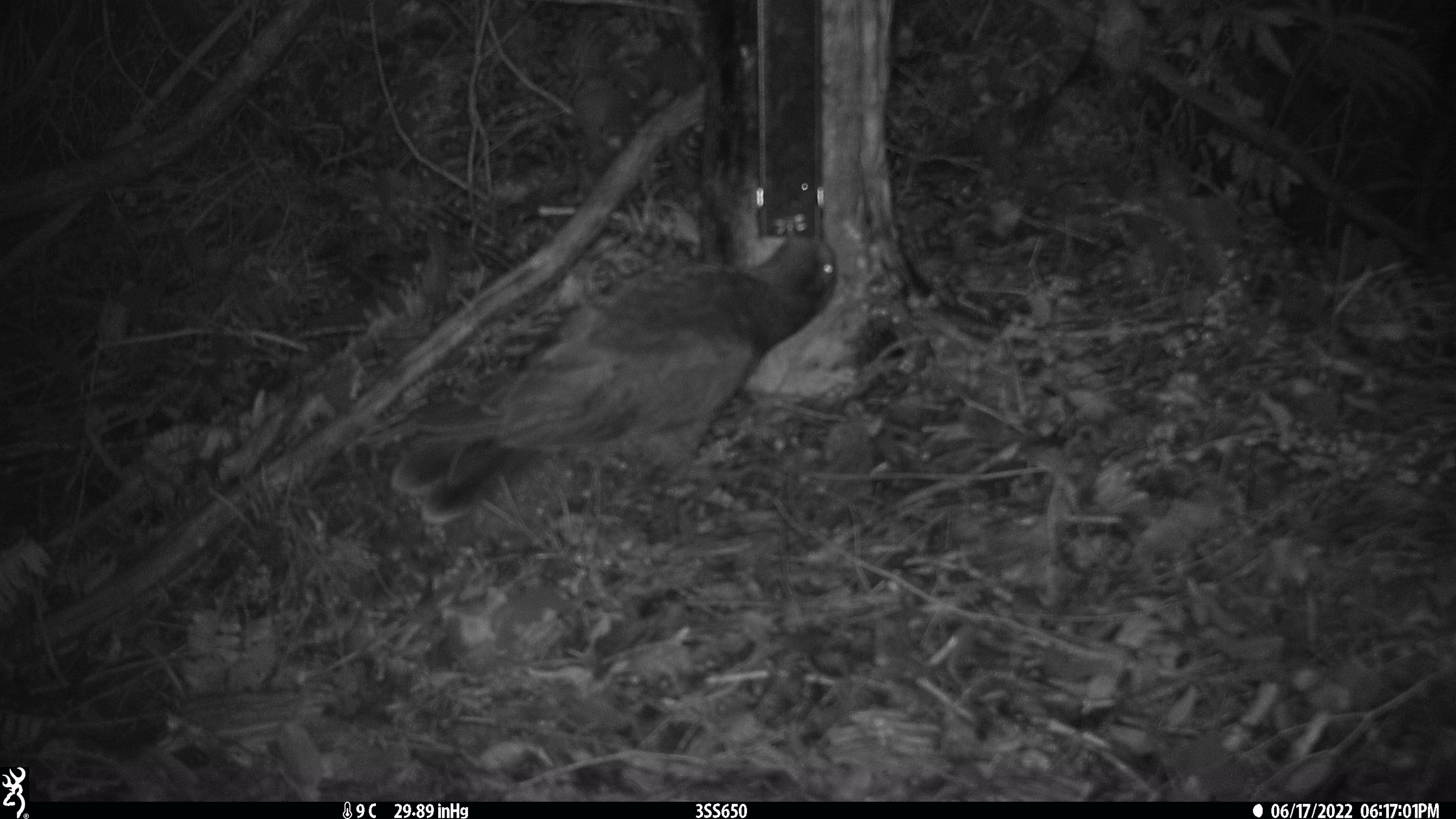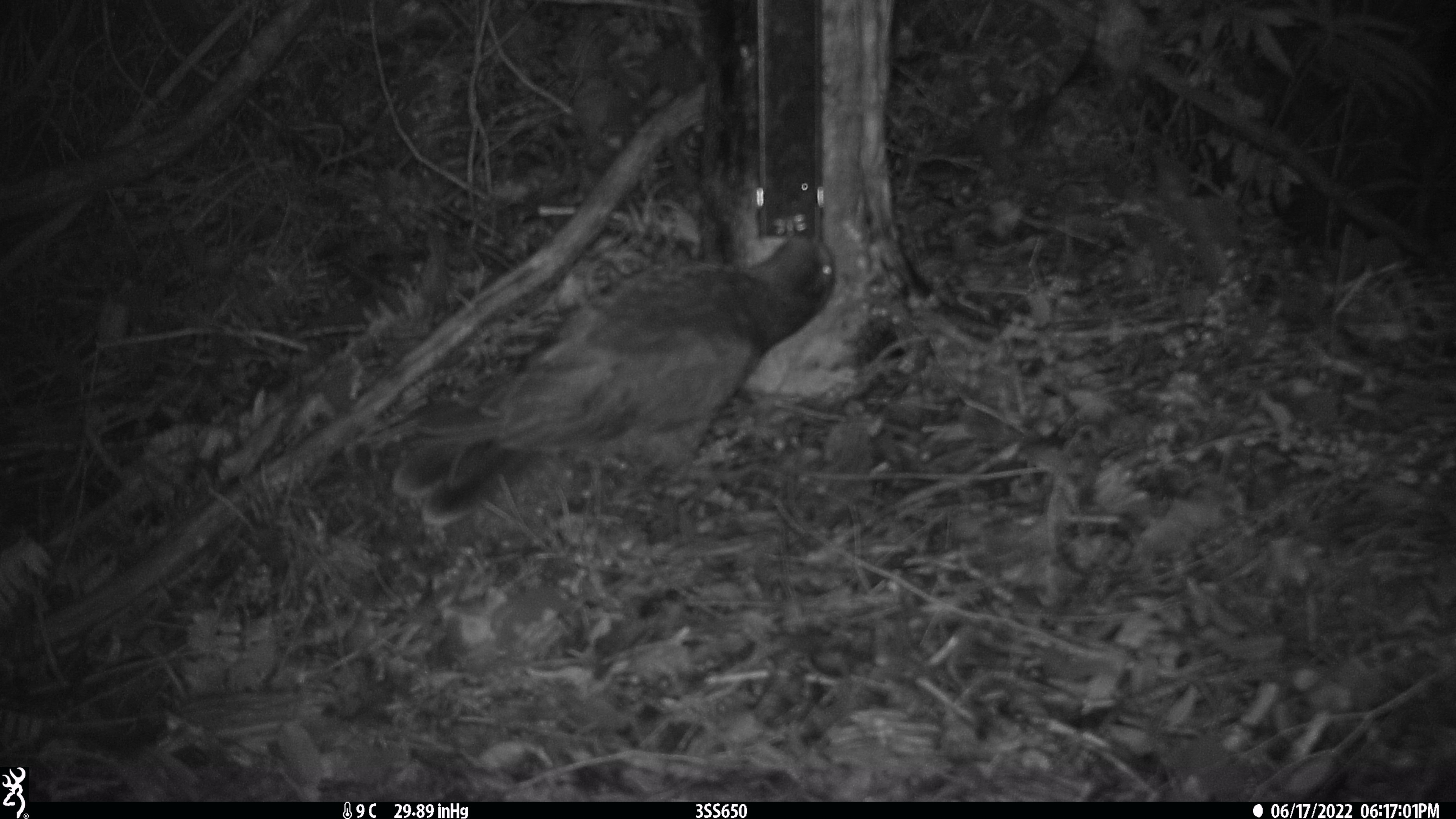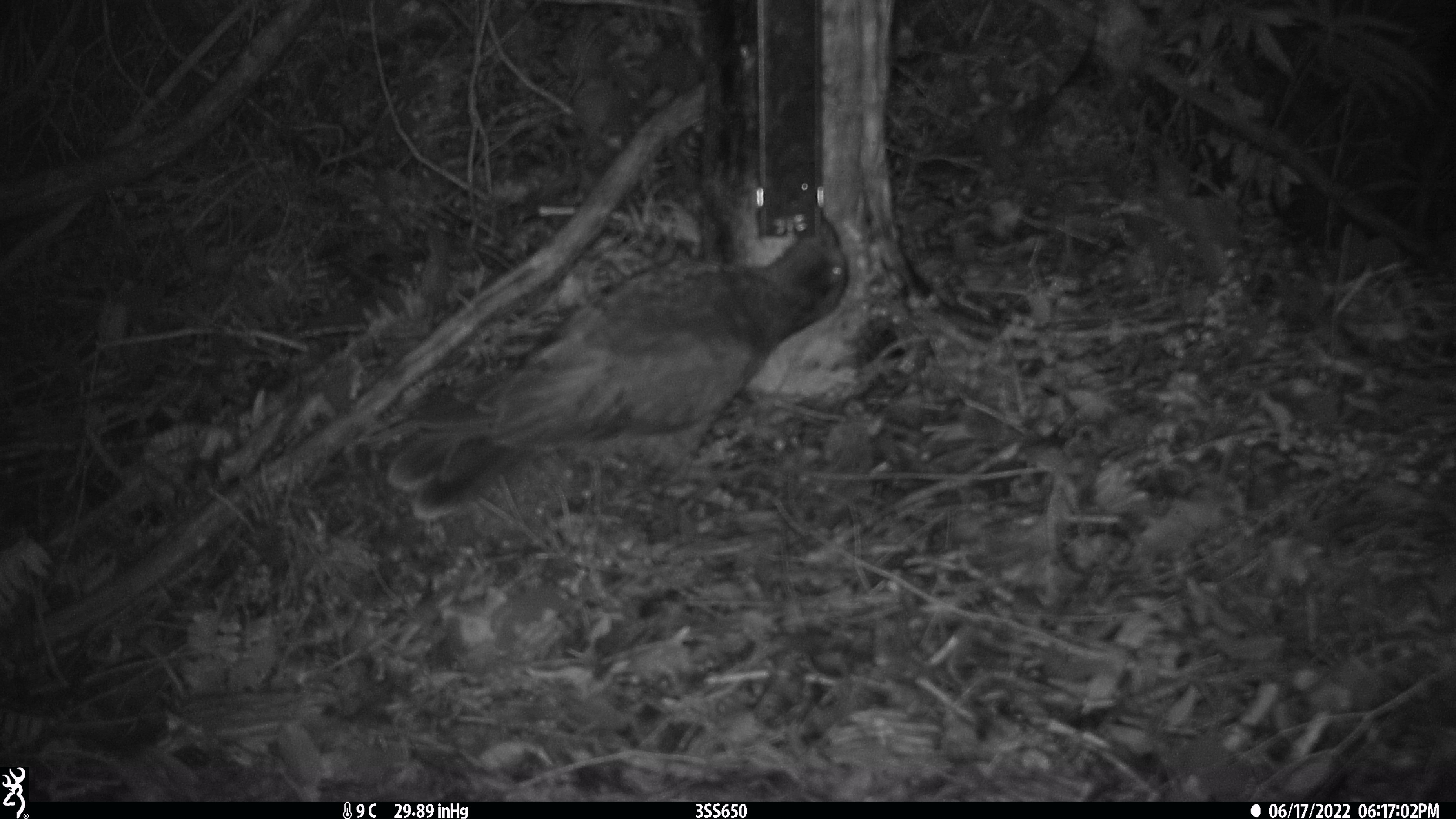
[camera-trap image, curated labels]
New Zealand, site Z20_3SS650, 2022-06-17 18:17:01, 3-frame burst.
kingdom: Animalia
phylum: Chordata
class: Aves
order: Psittaciformes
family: Strigopidae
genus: Nestor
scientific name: Nestor notabilis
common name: kea